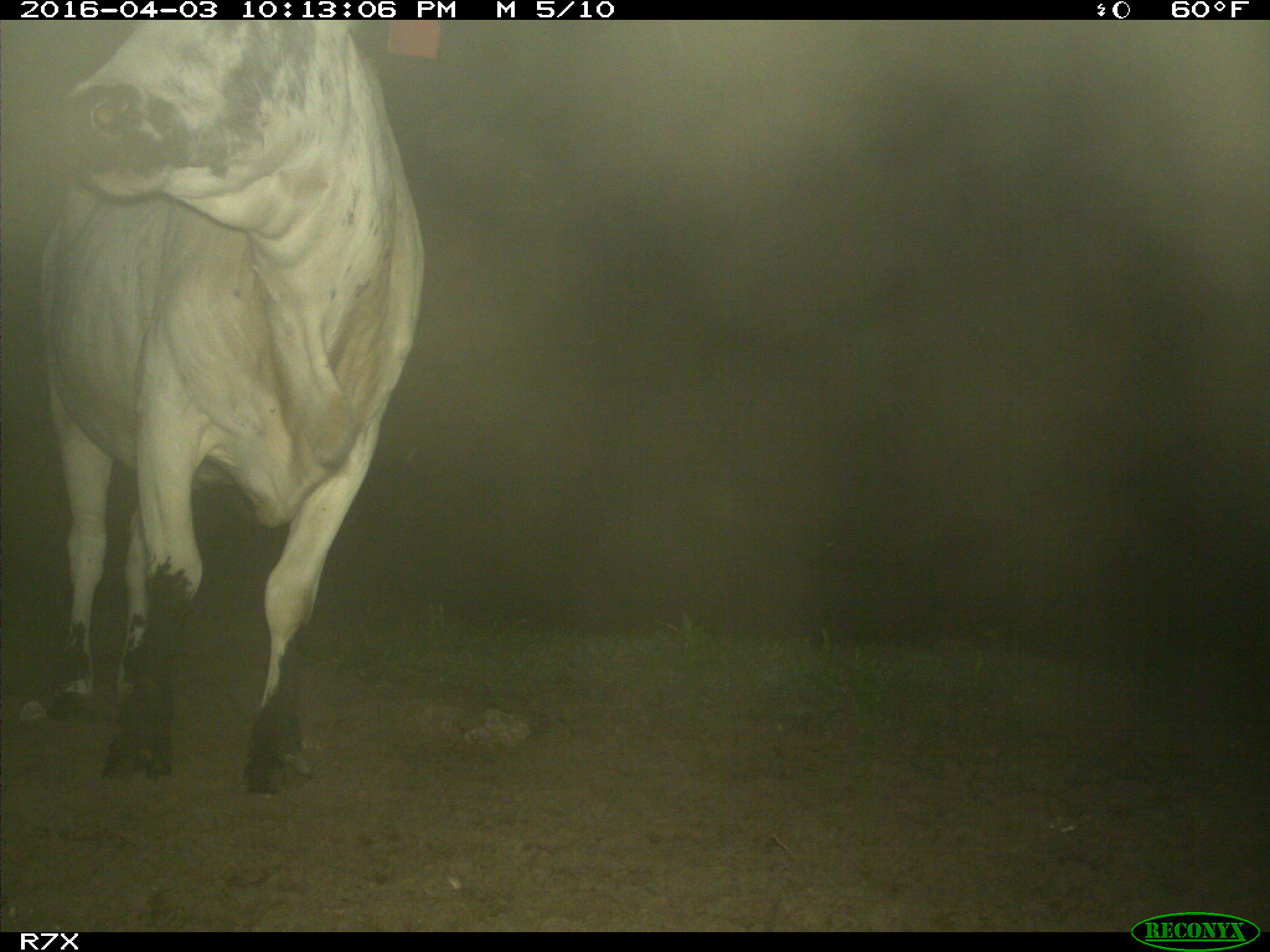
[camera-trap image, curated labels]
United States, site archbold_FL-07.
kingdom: Animalia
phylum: Chordata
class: Mammalia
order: Artiodactyla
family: Bovidae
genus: Bos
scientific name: Bos taurus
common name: domestic cow